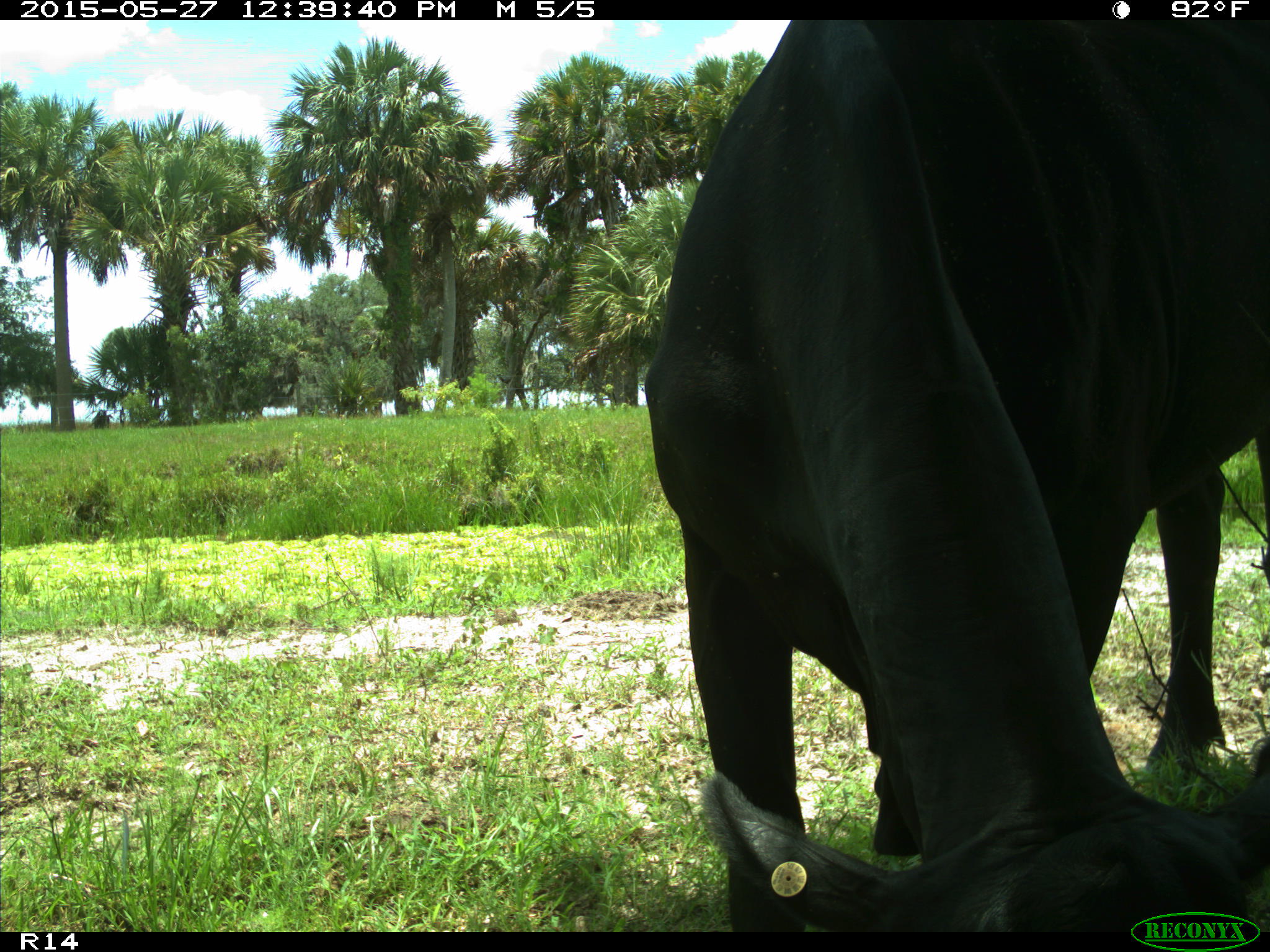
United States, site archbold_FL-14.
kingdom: Animalia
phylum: Chordata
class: Mammalia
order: Artiodactyla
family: Bovidae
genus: Bos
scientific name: Bos taurus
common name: domestic cow